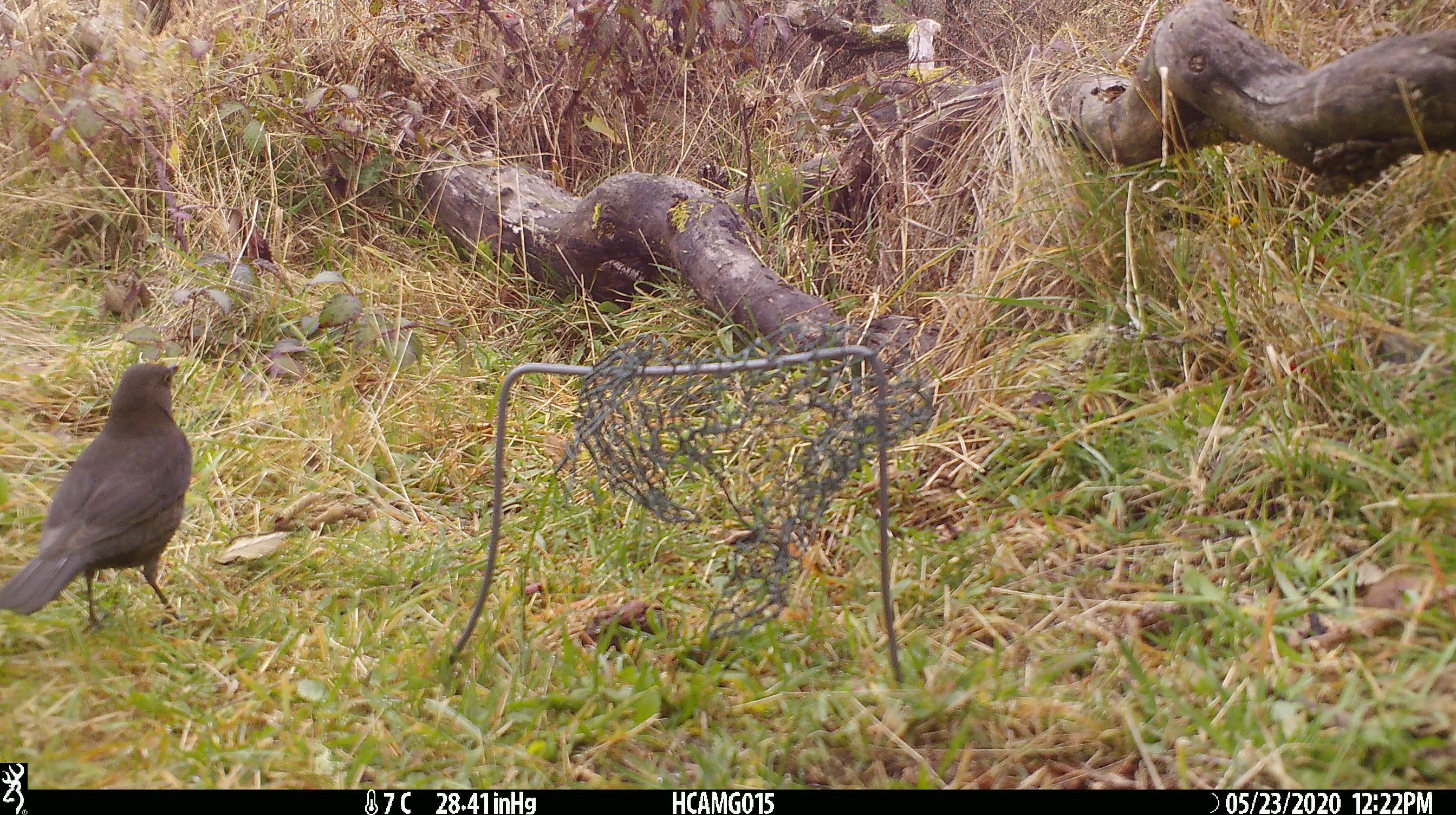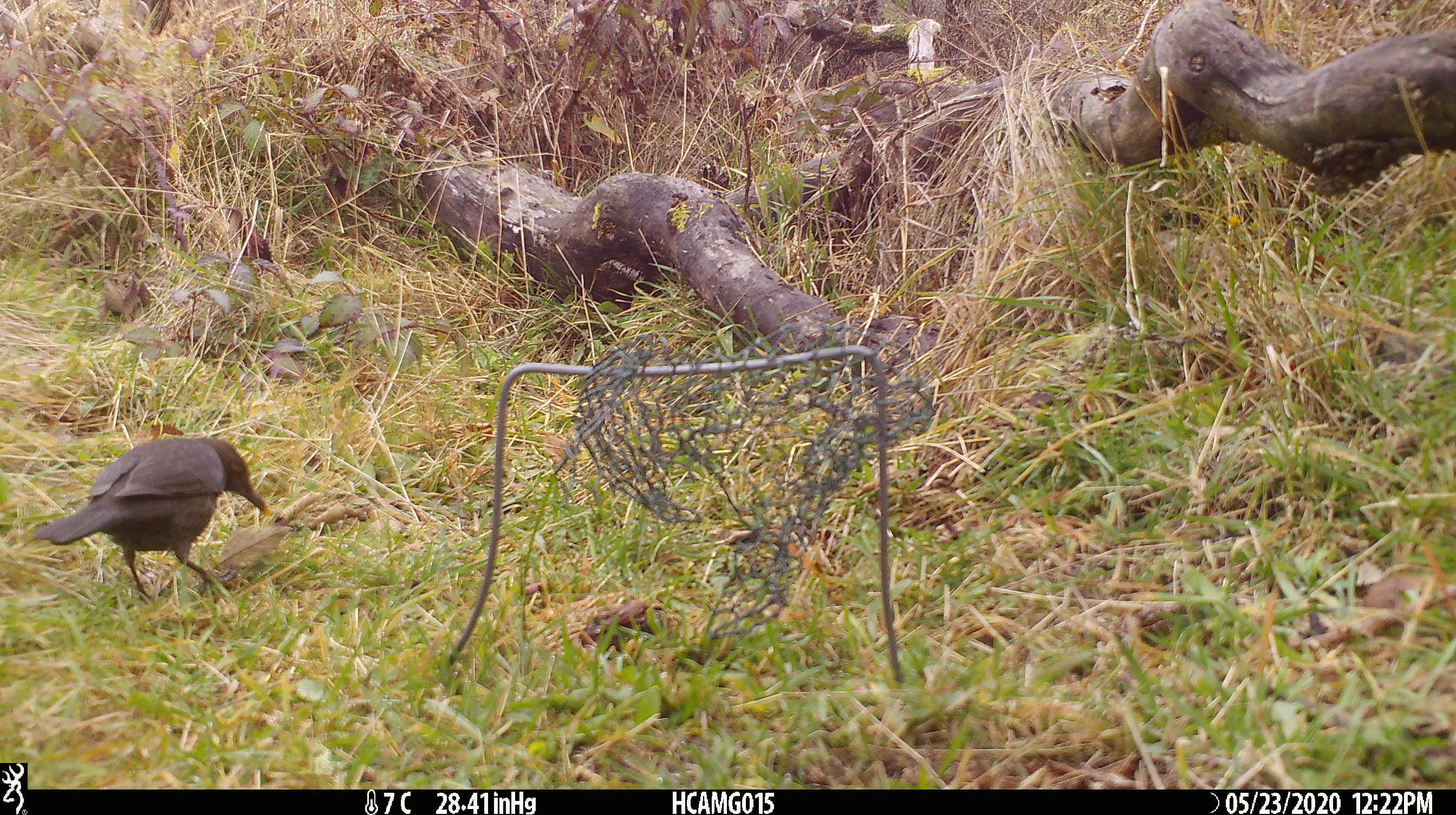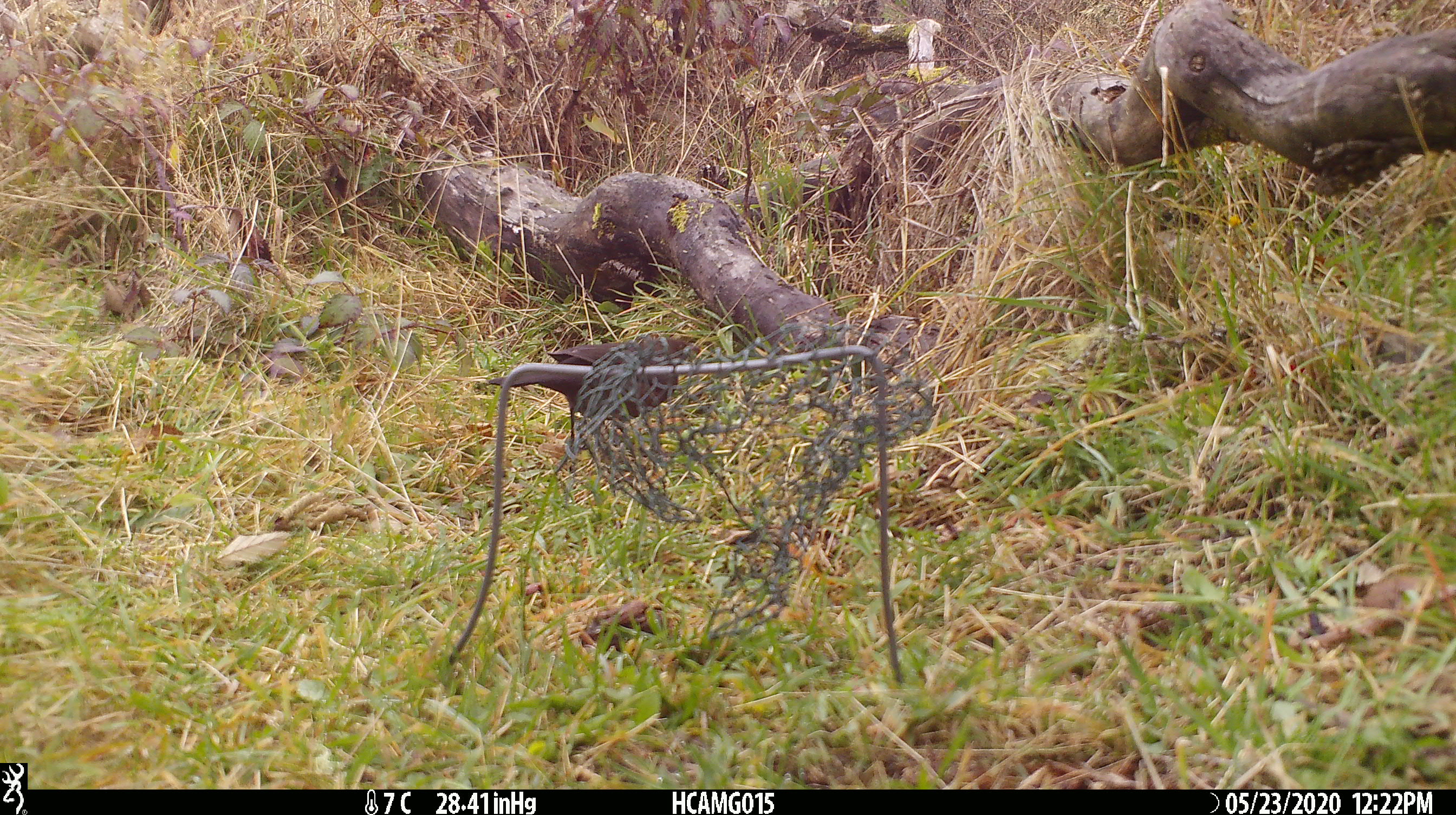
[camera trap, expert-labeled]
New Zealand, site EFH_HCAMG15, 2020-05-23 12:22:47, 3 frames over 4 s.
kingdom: Animalia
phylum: Chordata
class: Aves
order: Passeriformes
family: Turdidae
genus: Turdus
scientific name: Turdus merula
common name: eurasian blackbird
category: blackbird